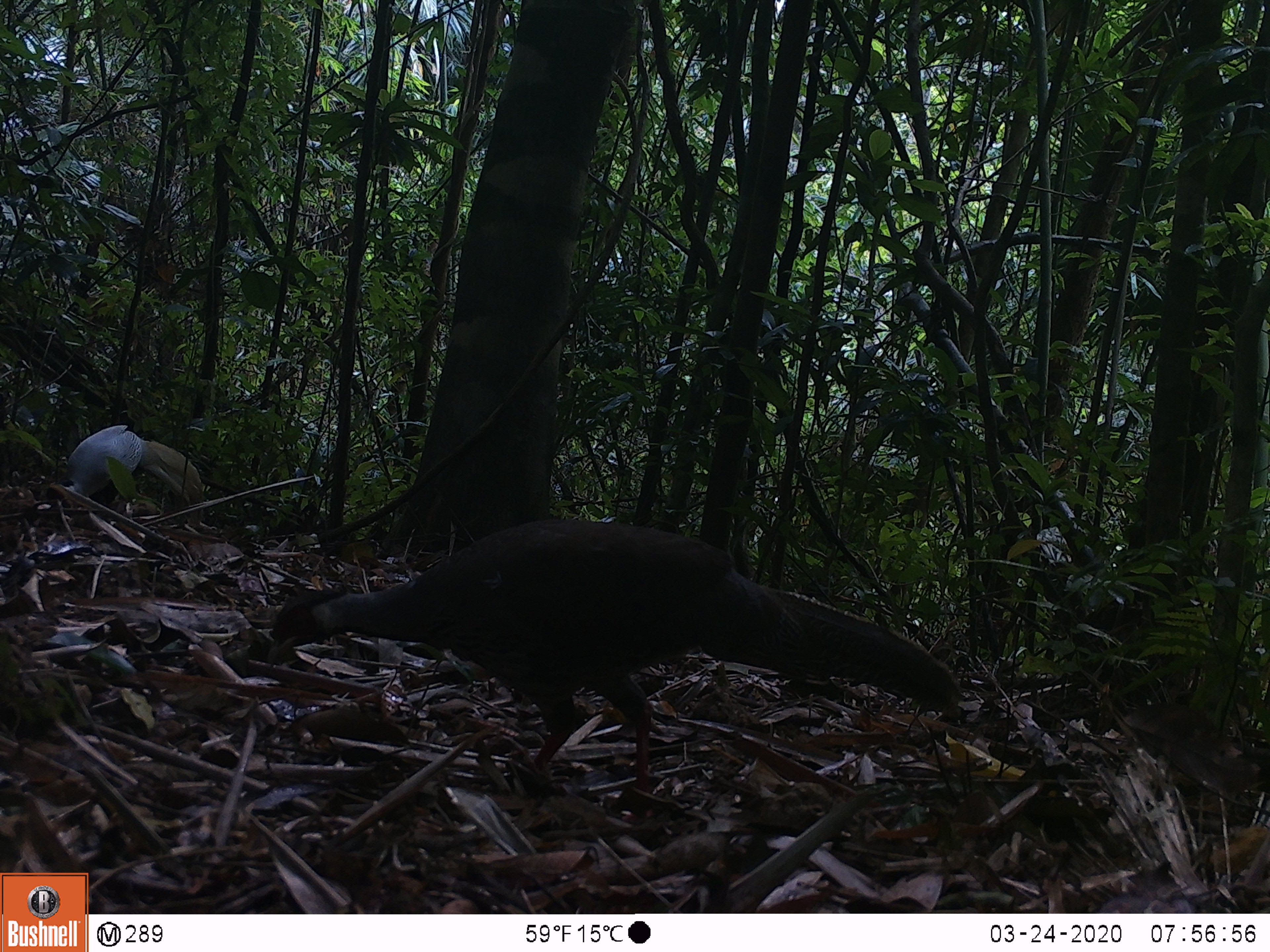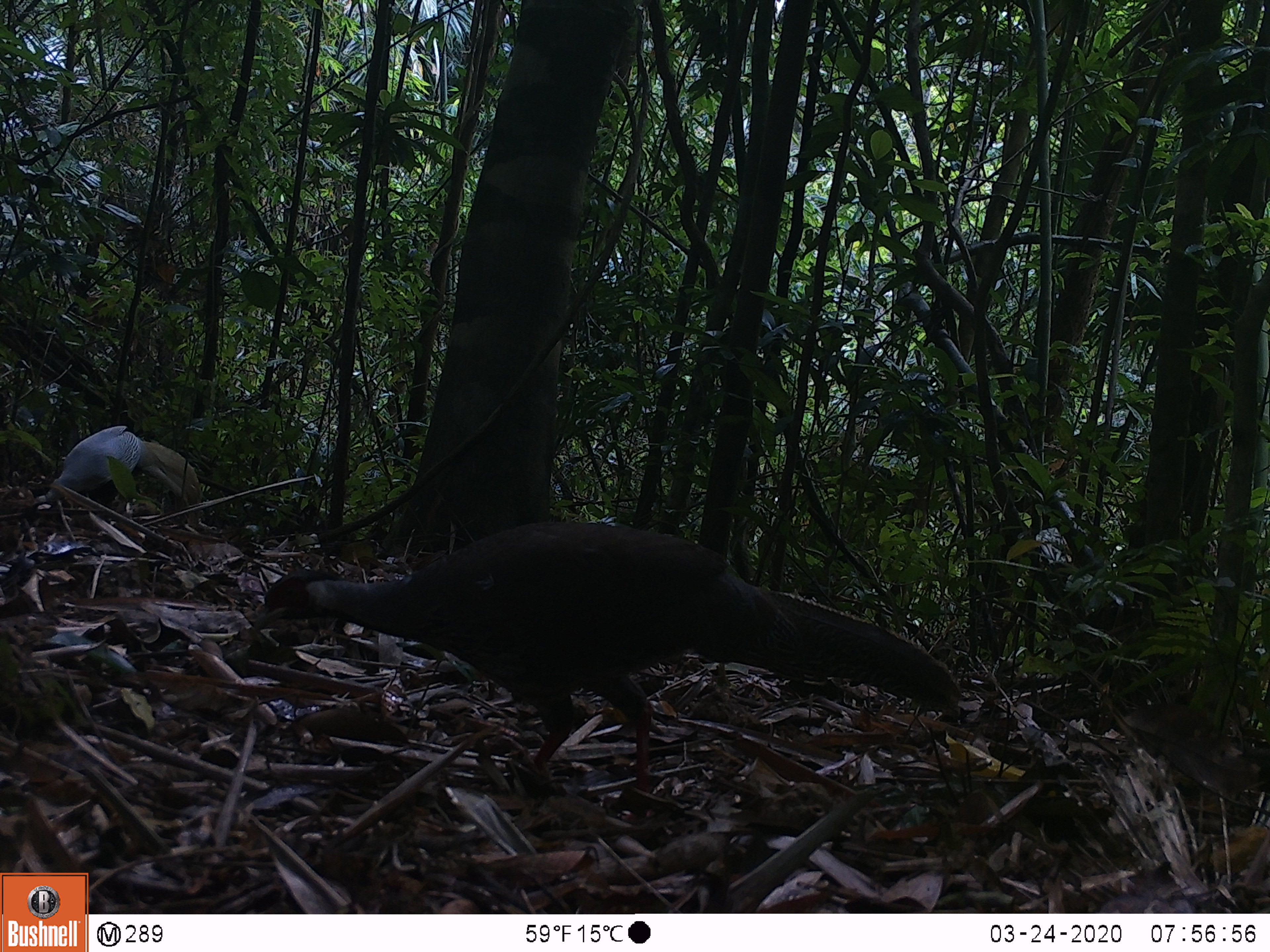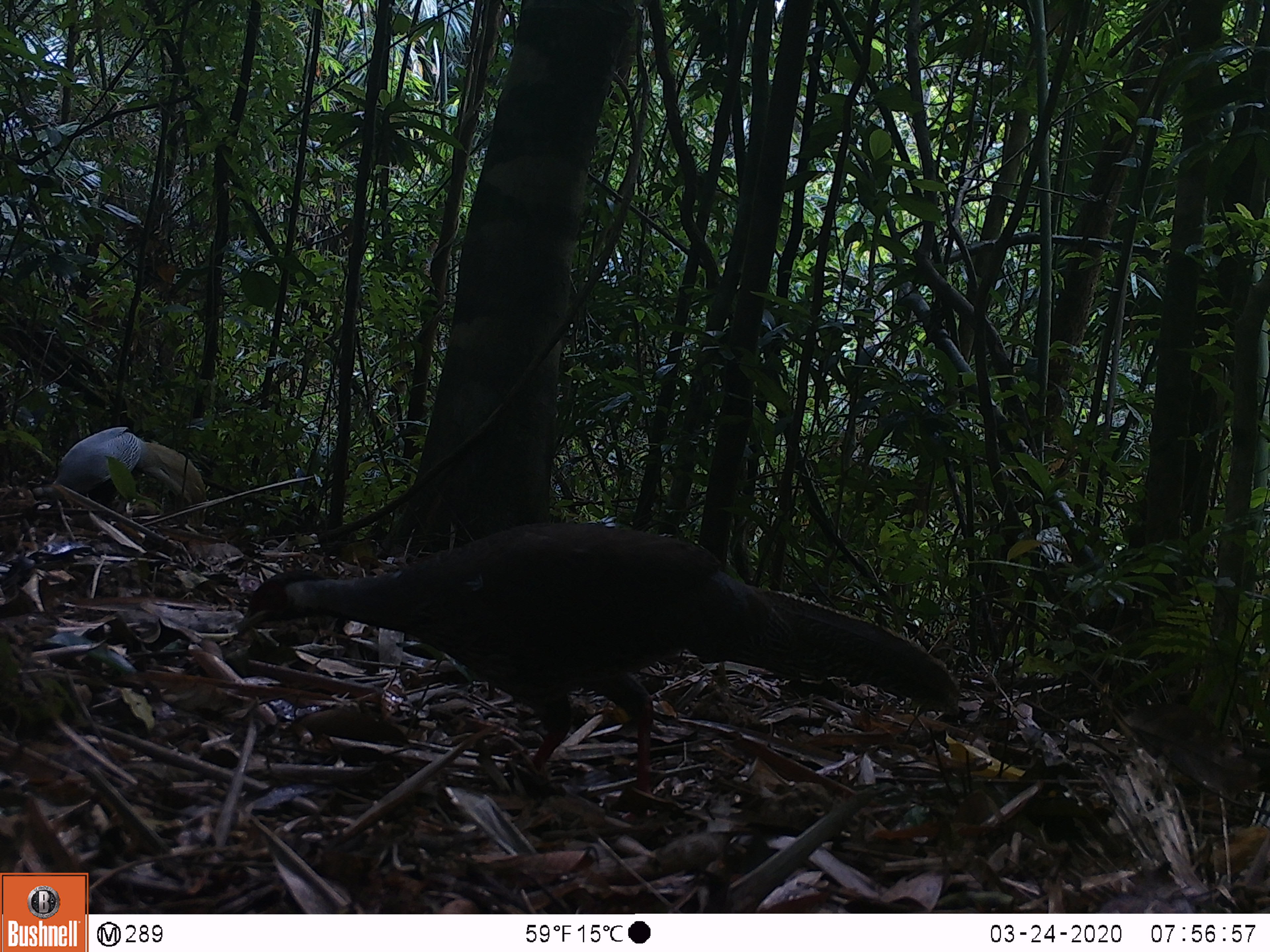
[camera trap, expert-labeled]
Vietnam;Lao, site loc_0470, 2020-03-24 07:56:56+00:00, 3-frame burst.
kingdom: Animalia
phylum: Chordata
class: Aves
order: Galliformes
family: Phasianidae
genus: Lophura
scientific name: Lophura nycthemera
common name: silver pheasant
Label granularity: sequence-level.